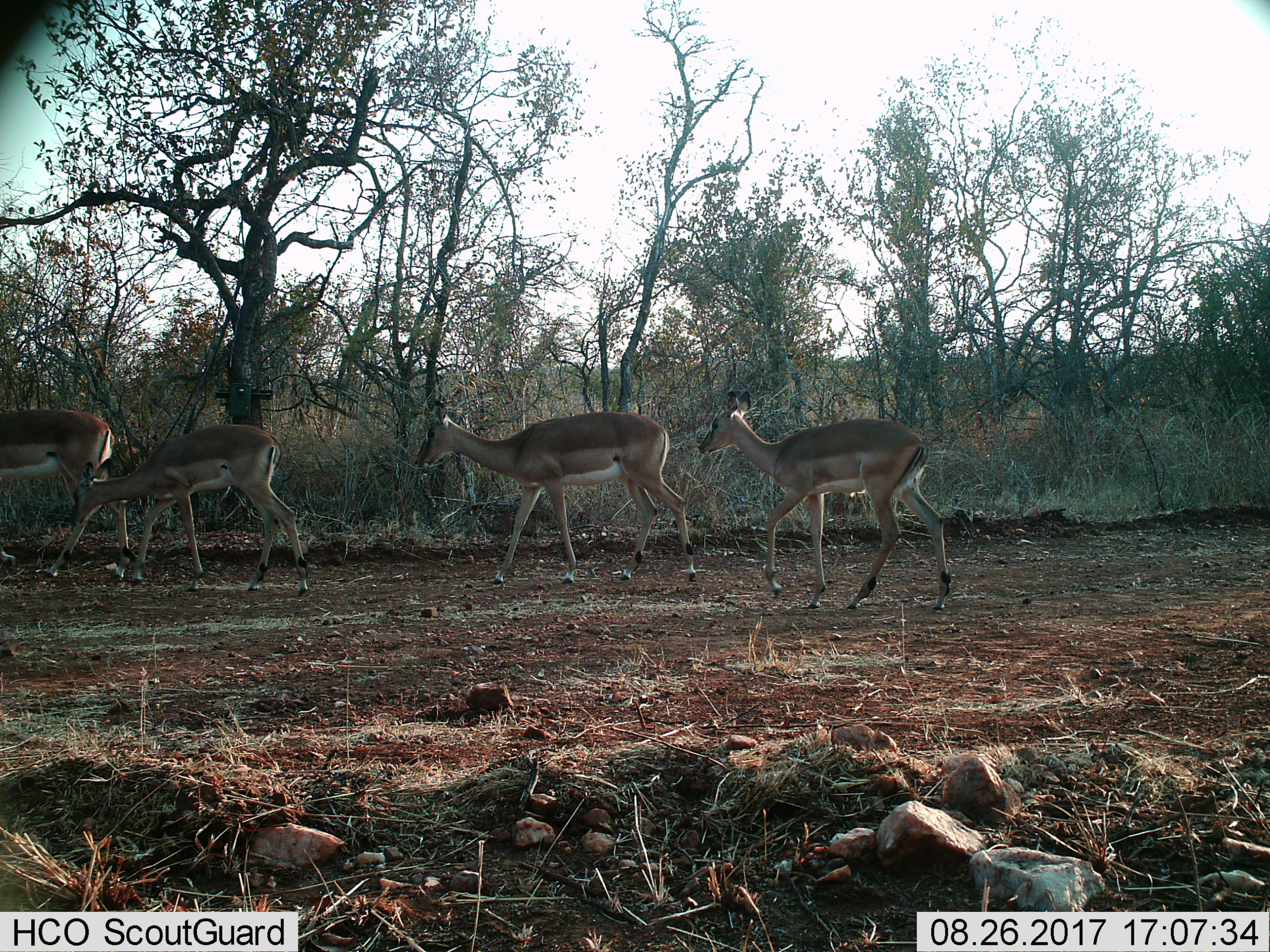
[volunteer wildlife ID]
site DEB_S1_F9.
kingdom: Animalia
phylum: Chordata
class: Mammalia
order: Artiodactyla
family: Bovidae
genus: Aepyceros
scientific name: Aepyceros melampus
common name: impala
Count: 4.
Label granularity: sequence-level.